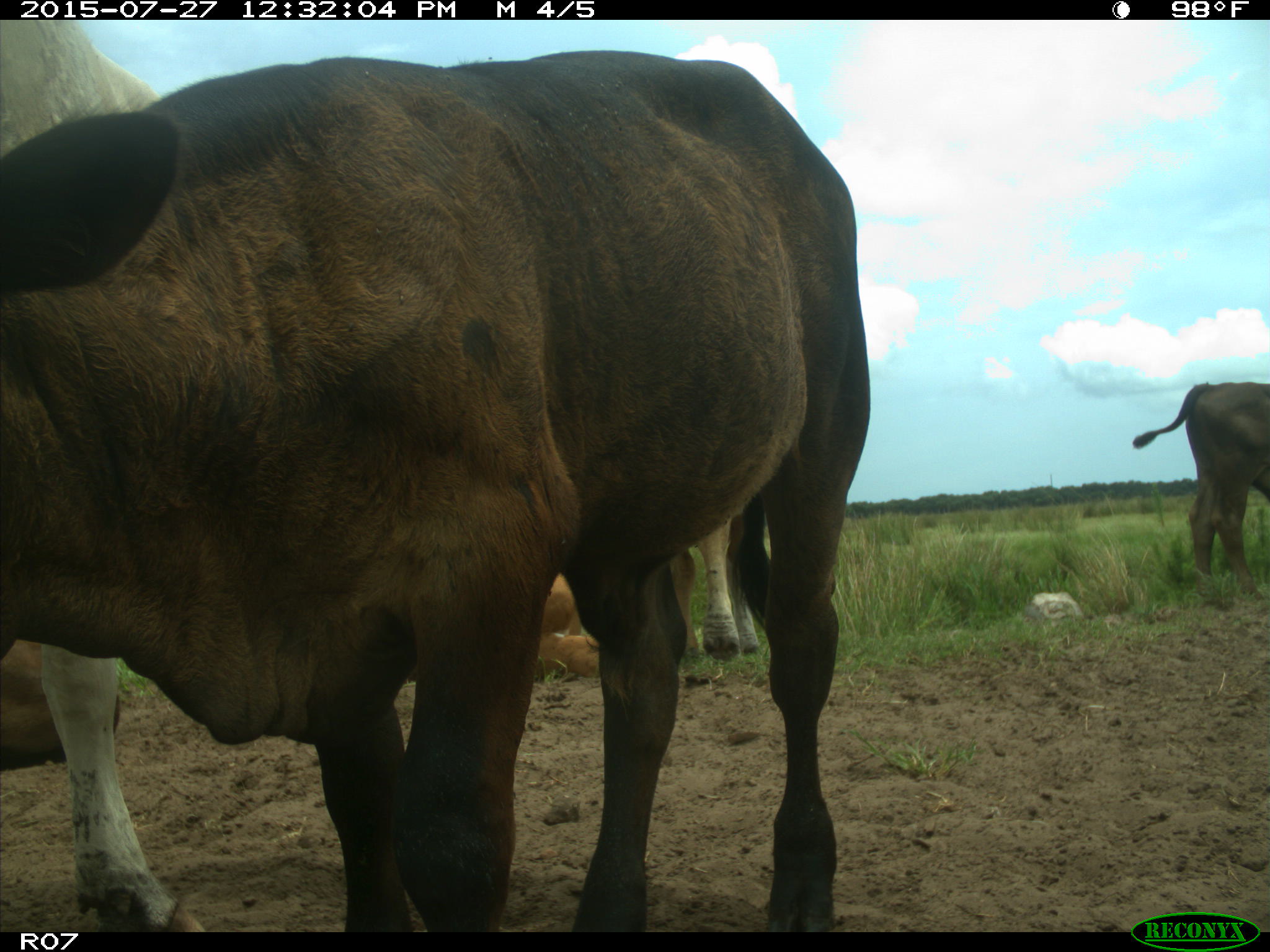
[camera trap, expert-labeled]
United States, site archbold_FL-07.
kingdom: Animalia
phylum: Chordata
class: Mammalia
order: Artiodactyla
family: Bovidae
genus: Bos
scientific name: Bos taurus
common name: domestic cow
Bos taurus (domestic cow).